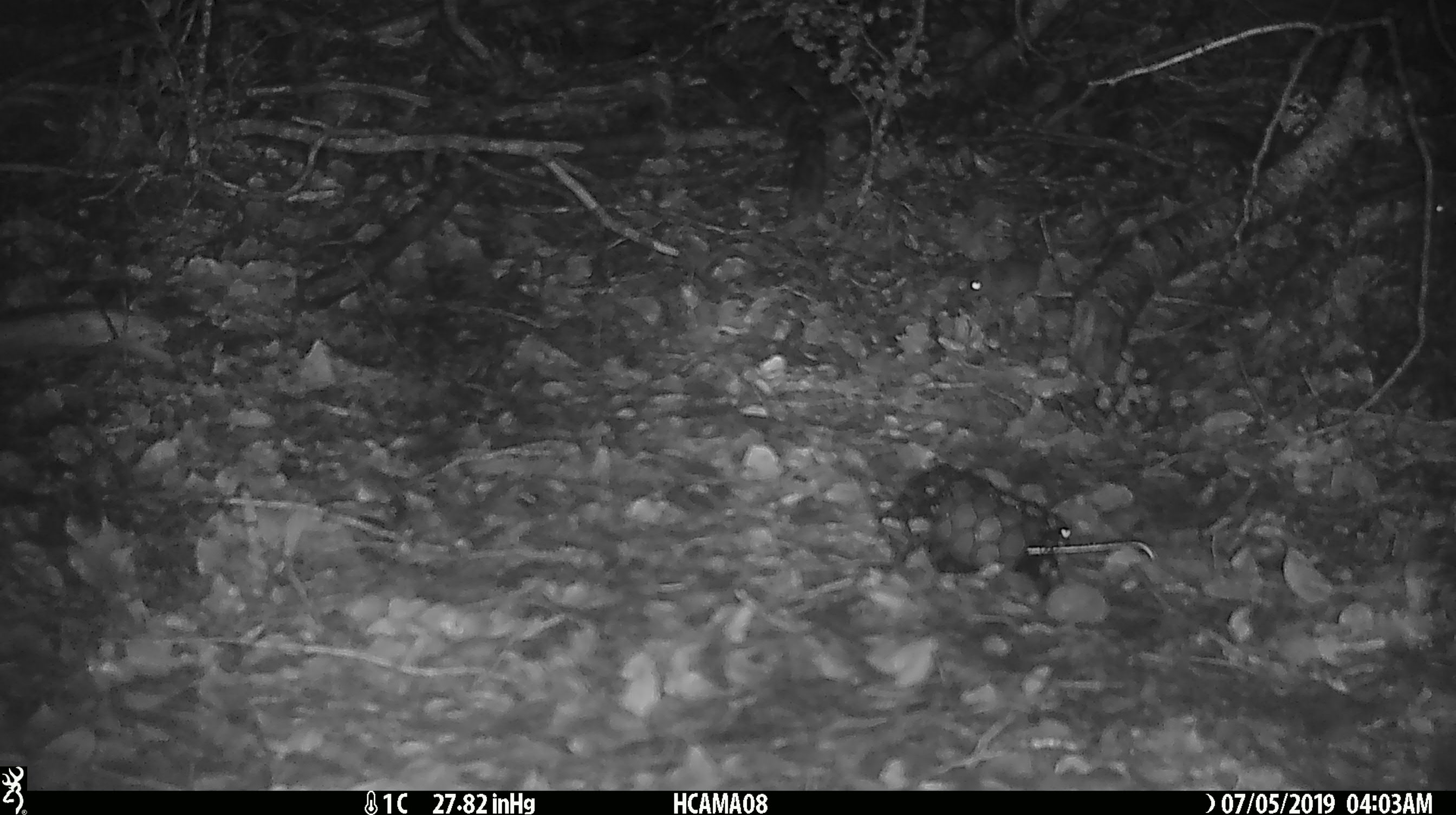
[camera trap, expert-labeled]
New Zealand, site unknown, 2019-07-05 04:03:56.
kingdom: Animalia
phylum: Chordata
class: Mammalia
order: Rodentia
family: Muridae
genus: Mus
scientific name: Mus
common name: mouse